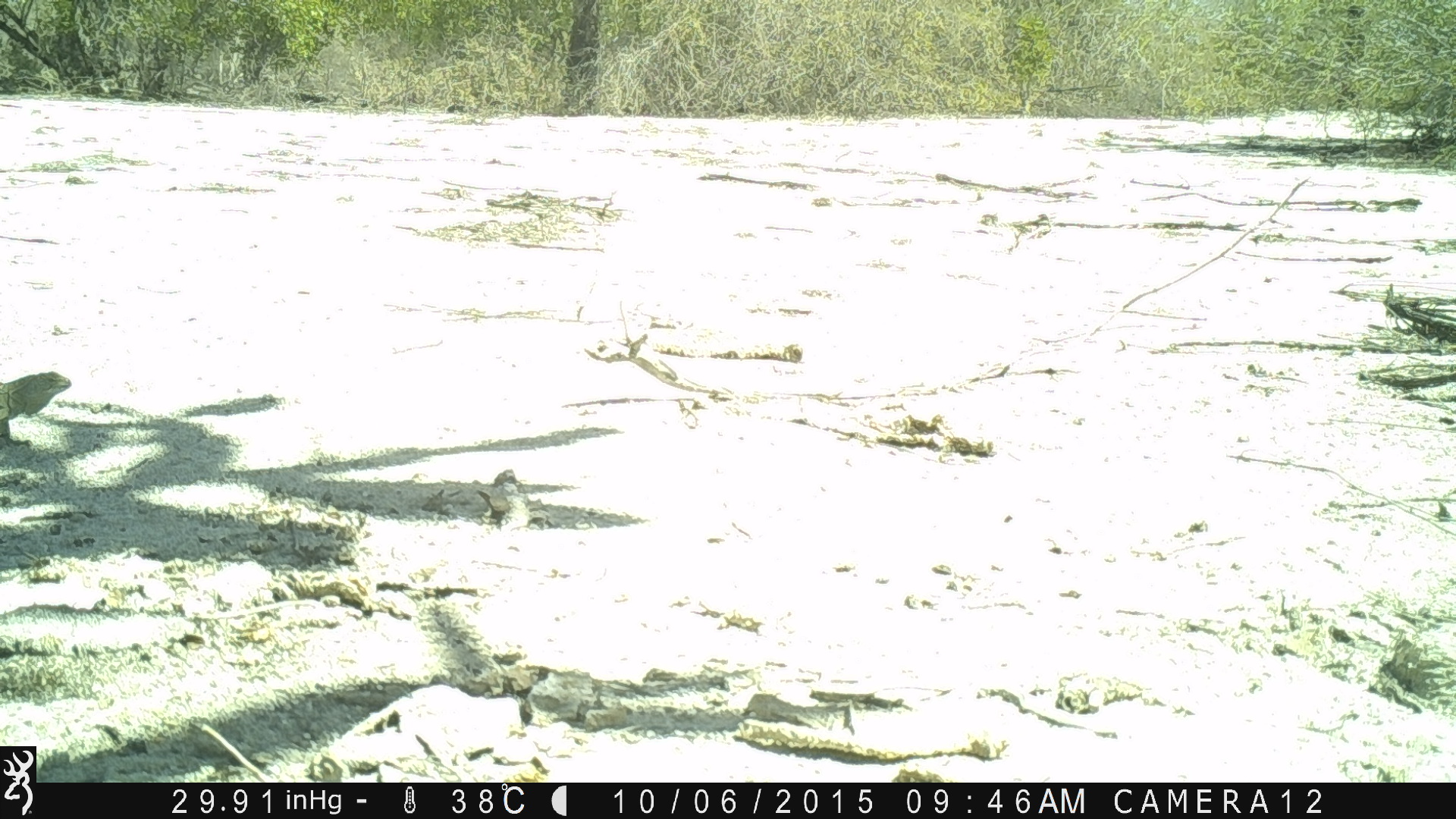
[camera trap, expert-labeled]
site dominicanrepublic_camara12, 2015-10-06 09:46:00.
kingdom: Animalia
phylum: Chordata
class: Reptilia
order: Squamata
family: Iguanidae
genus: Iguana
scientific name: Iguana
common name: typical iguanas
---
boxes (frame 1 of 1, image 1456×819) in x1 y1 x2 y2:
iguana: 0 363 73 447